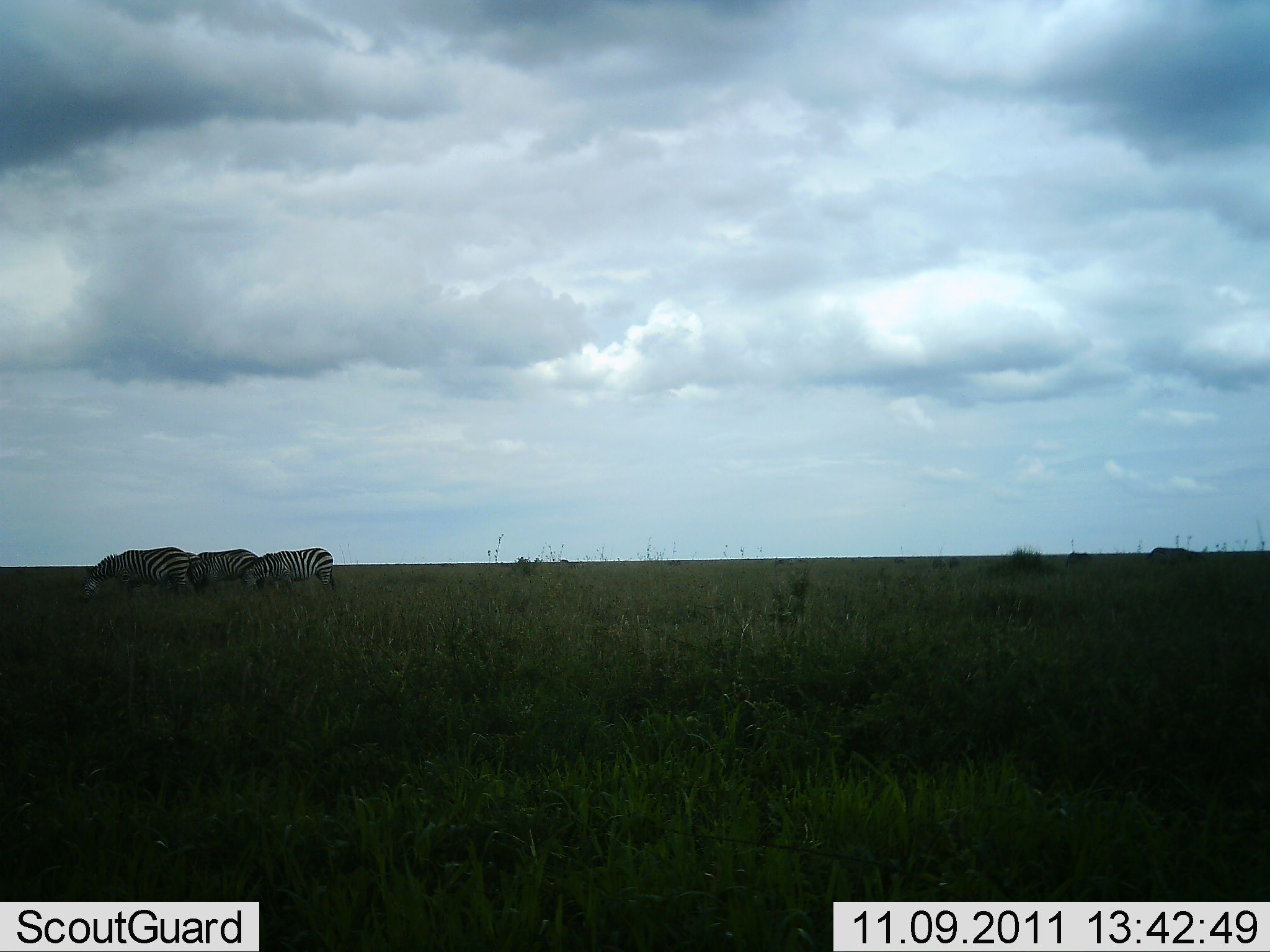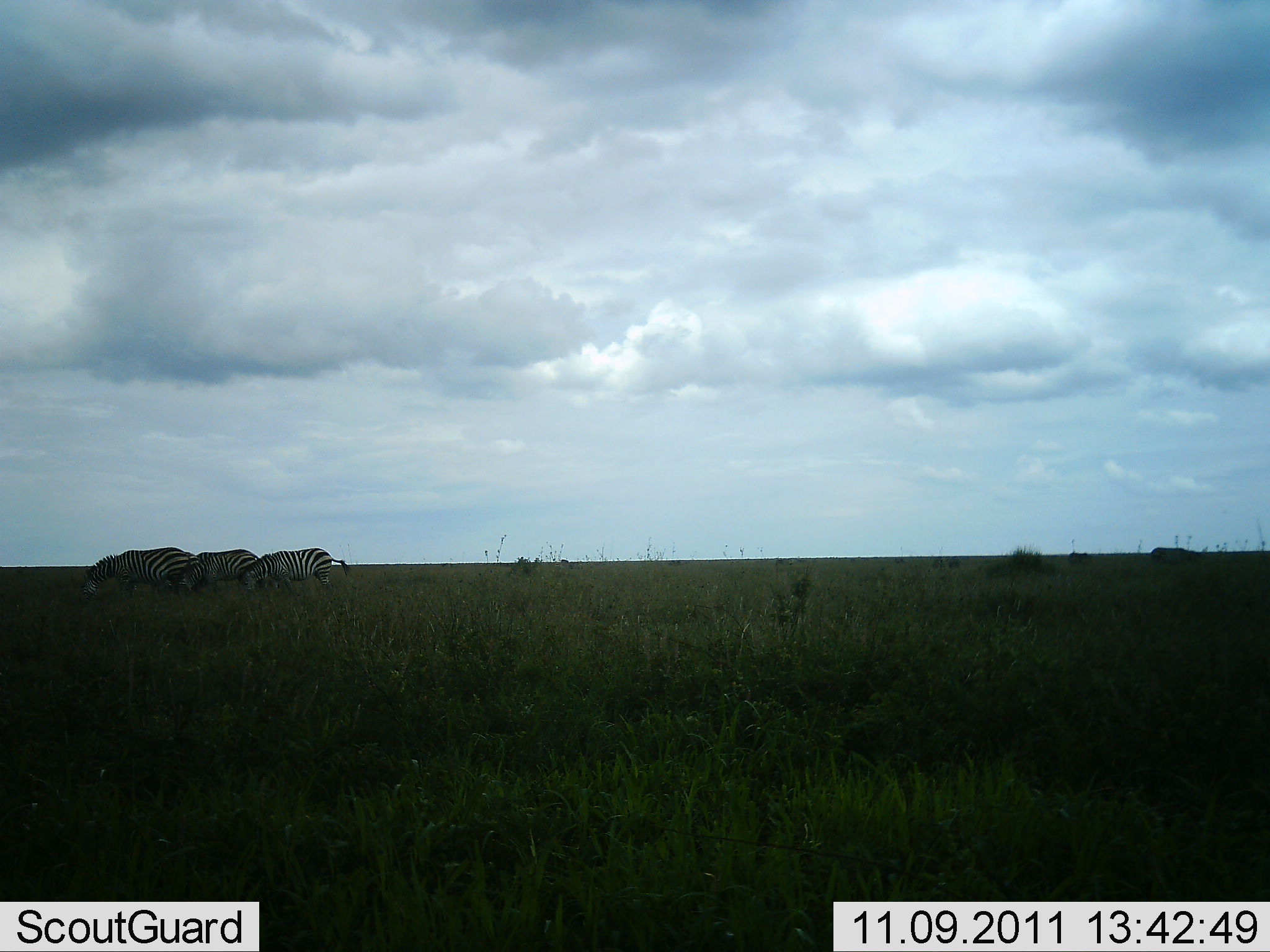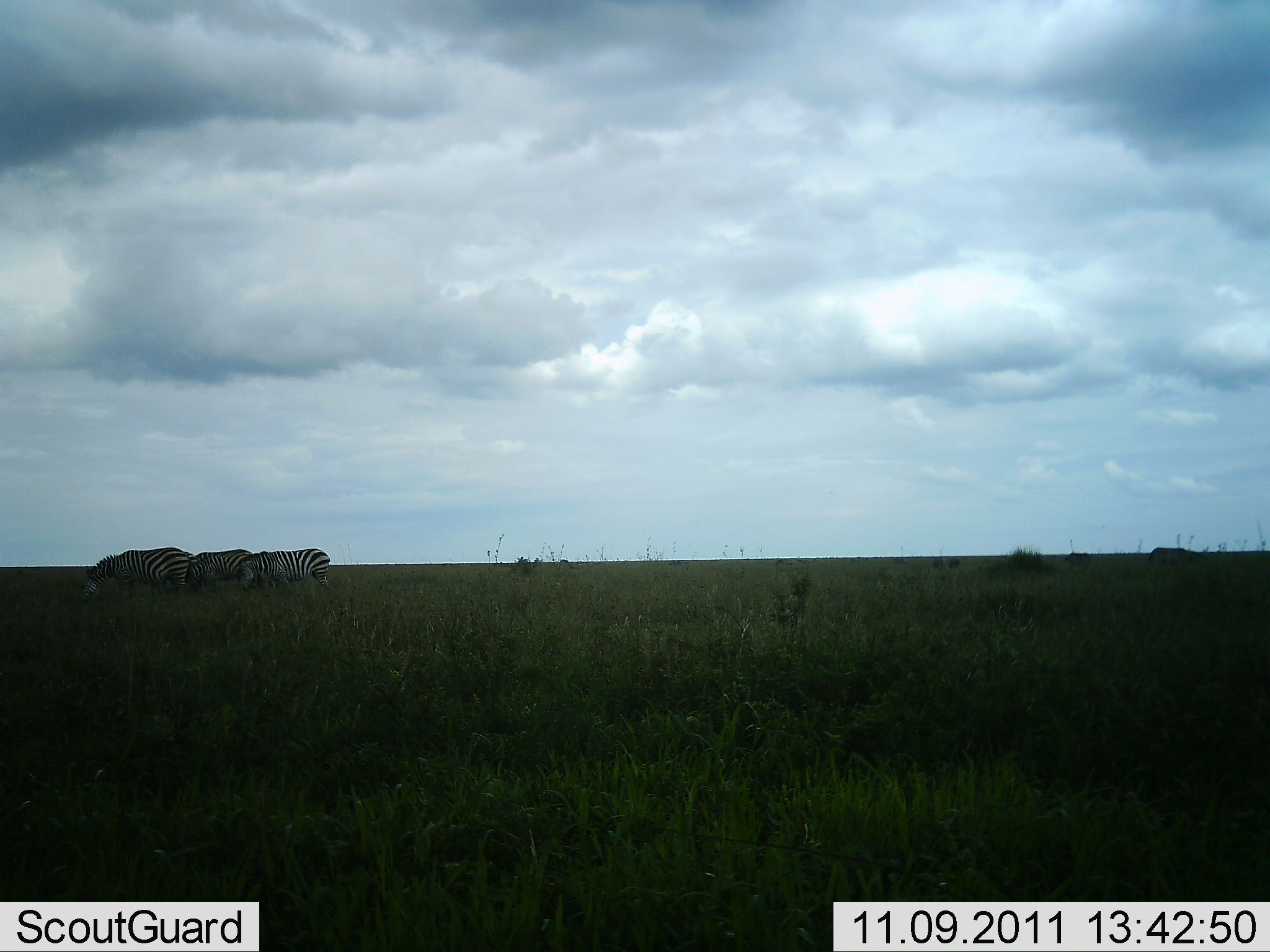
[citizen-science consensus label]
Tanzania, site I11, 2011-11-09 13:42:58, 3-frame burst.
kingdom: Animalia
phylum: Chordata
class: Mammalia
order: Perissodactyla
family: Equidae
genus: Equus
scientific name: Equus quagga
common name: plains zebra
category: zebra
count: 3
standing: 10%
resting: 0%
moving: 10%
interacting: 0%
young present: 0%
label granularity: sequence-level